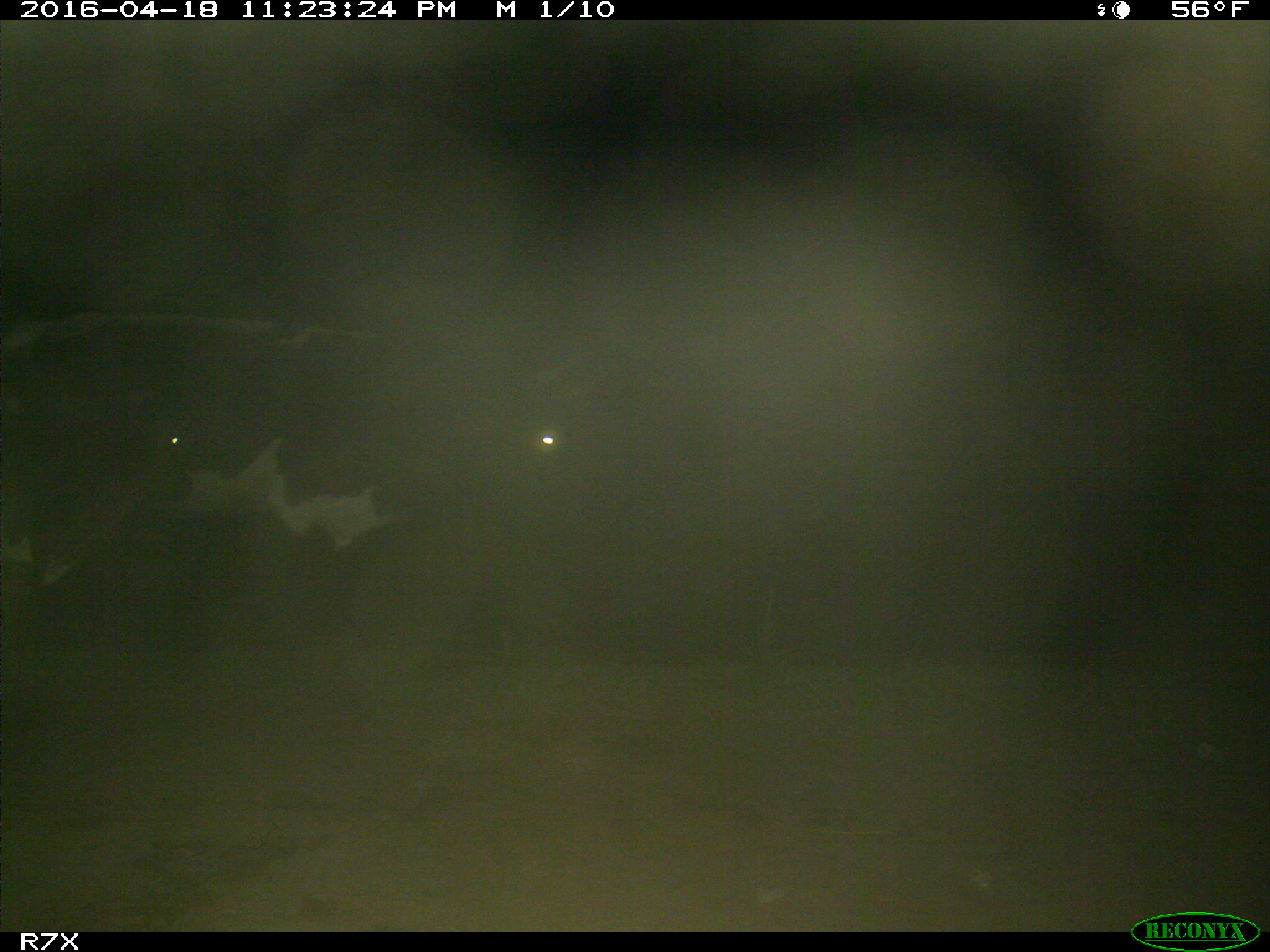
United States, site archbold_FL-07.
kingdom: Animalia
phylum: Chordata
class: Mammalia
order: Artiodactyla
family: Bovidae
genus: Bos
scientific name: Bos taurus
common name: domestic cow